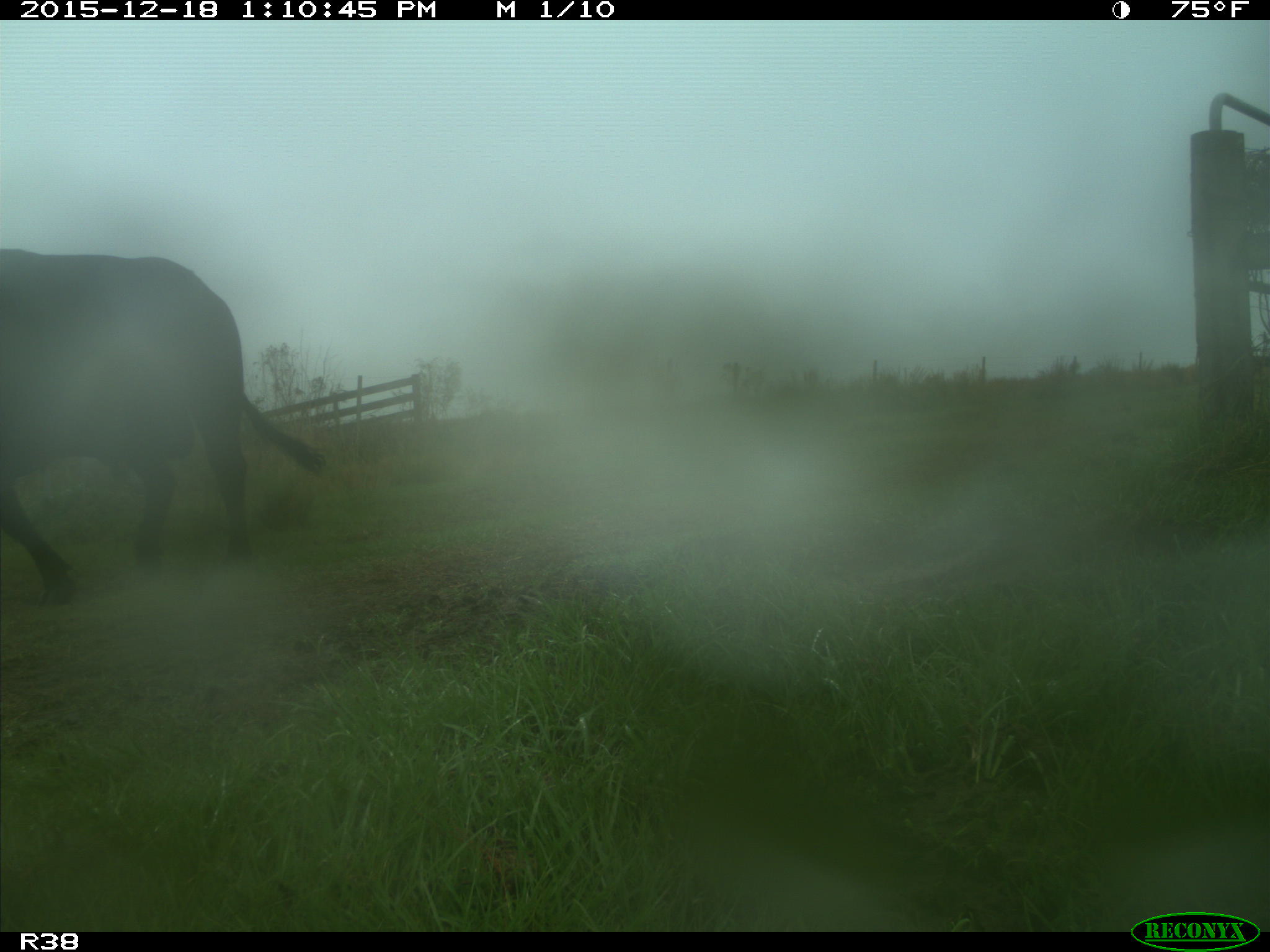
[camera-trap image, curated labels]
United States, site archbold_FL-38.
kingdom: Animalia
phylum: Chordata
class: Mammalia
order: Artiodactyla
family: Bovidae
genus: Bos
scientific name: Bos taurus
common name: domestic cow